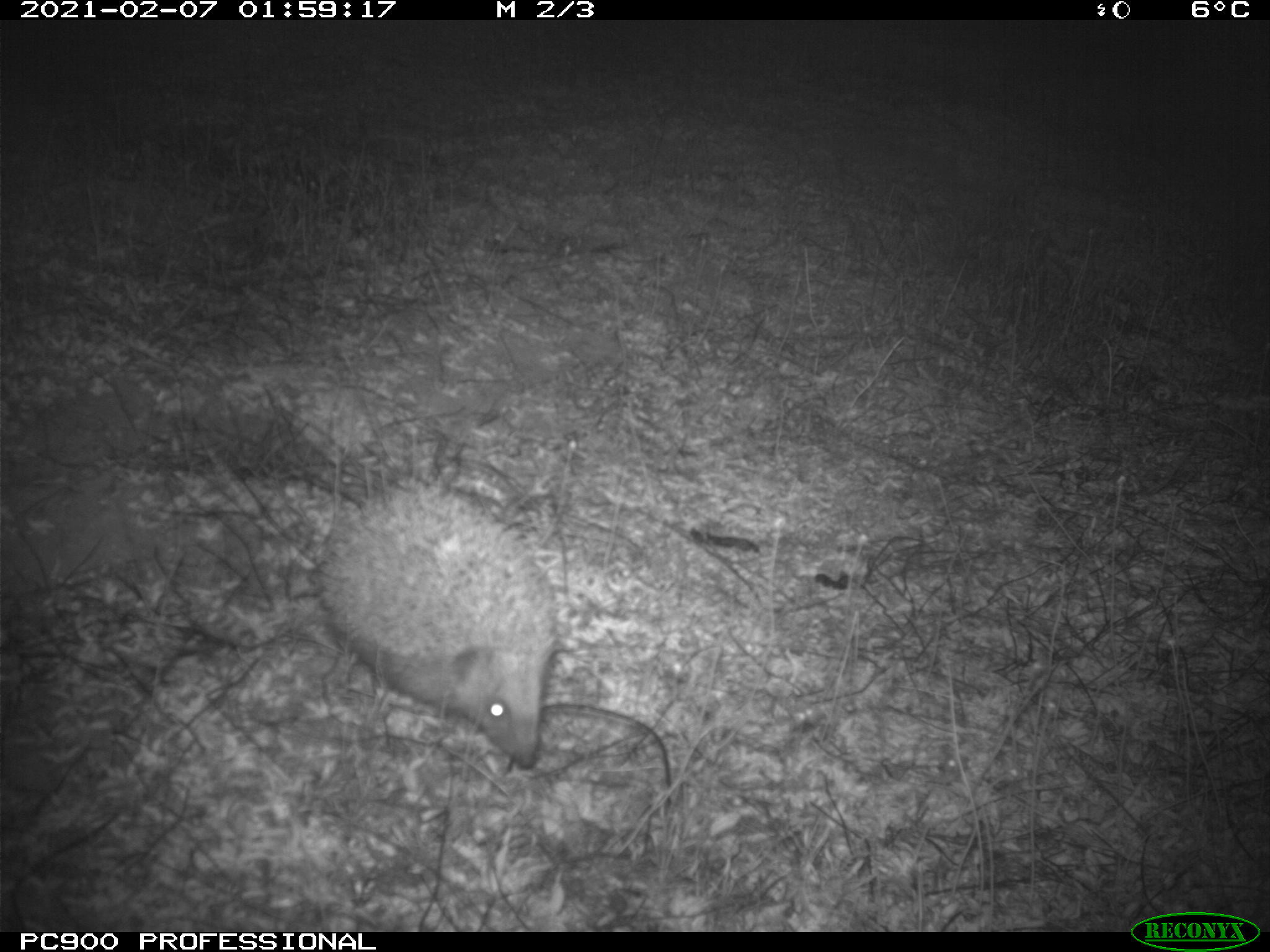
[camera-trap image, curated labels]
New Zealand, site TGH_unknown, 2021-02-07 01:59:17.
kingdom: Animalia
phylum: Chordata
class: Mammalia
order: Eulipotyphla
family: Erinaceidae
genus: Erinaceus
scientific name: Erinaceus europaeus europaeus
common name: european hedgehog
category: hedgehog